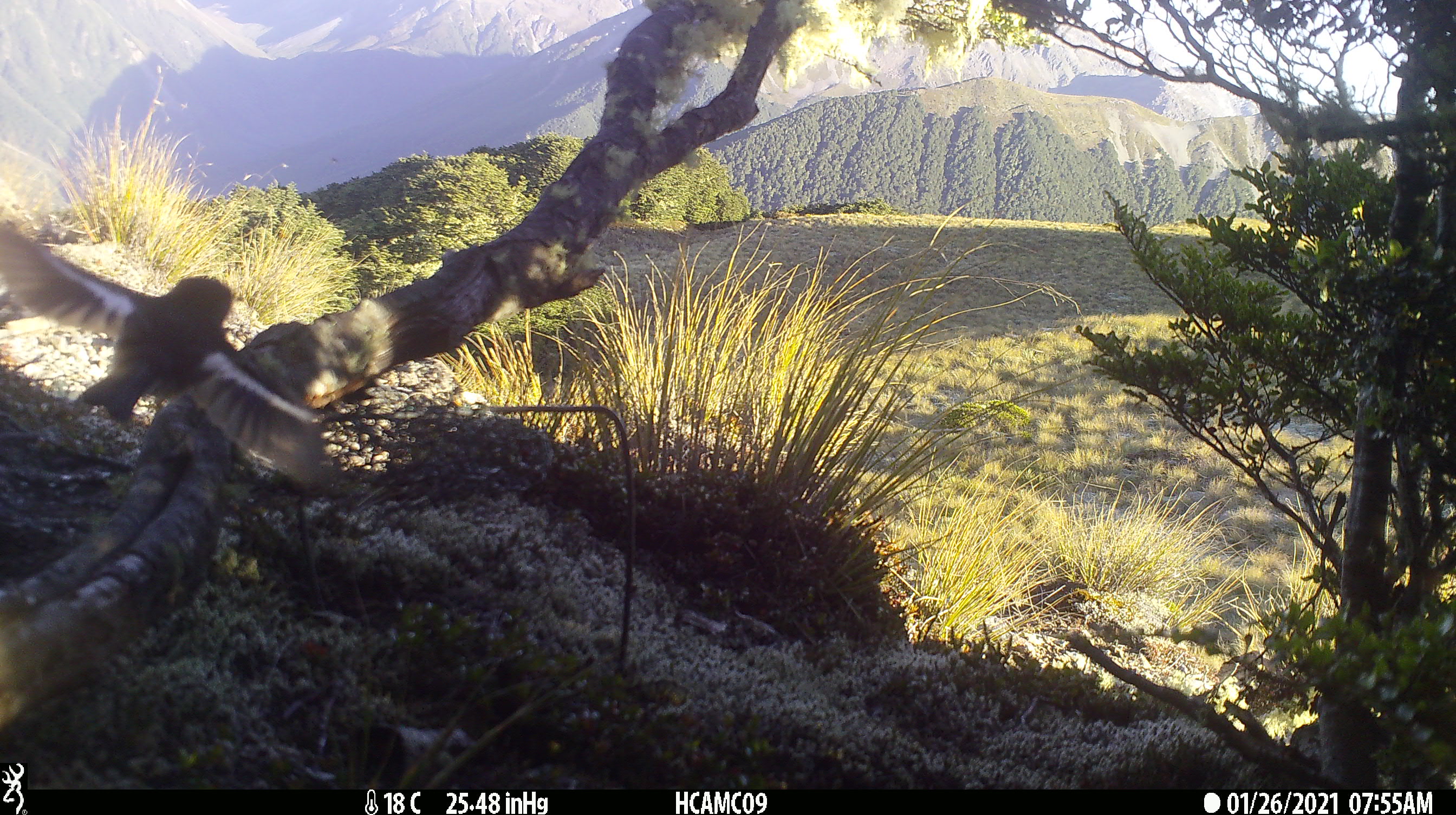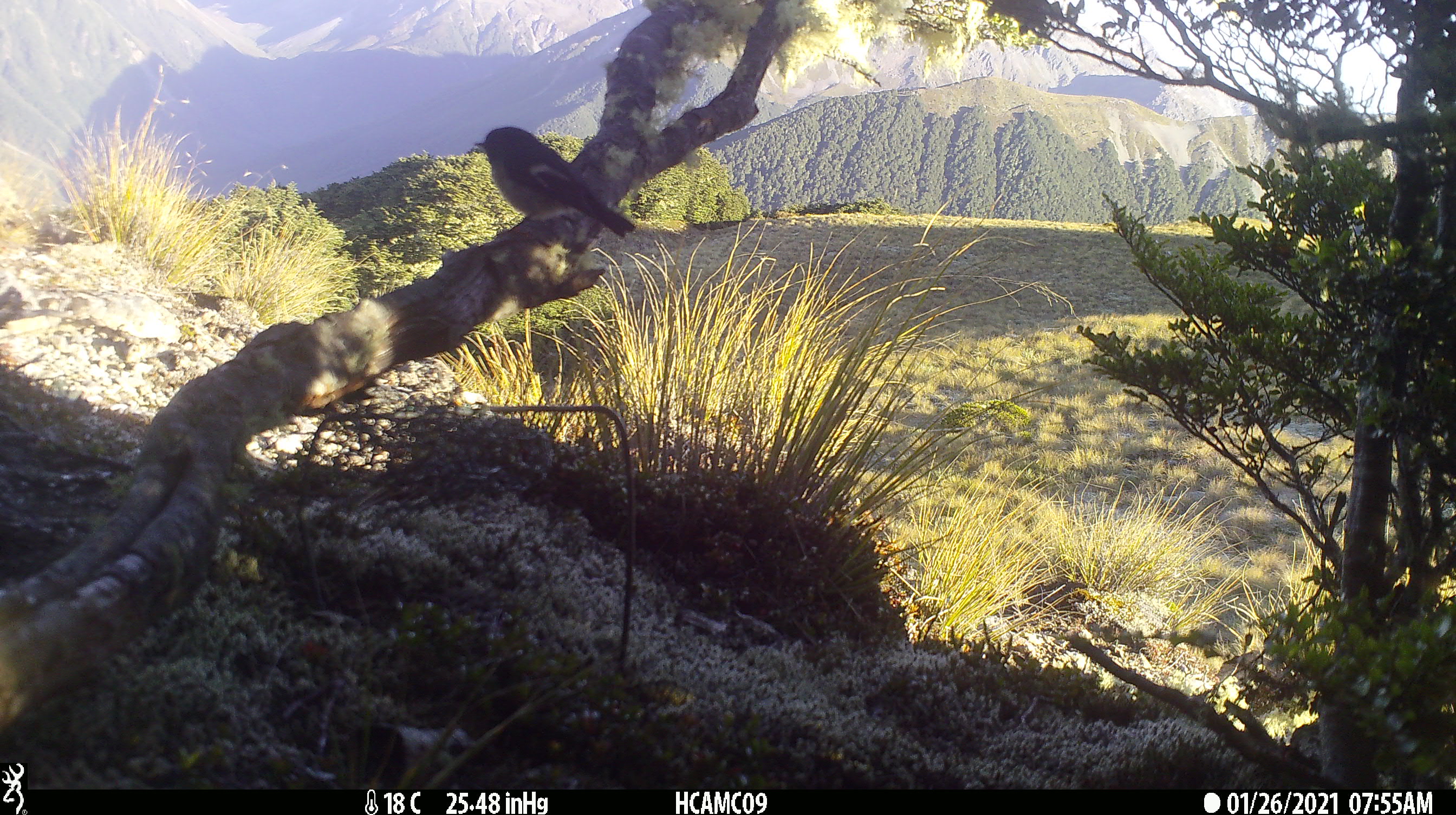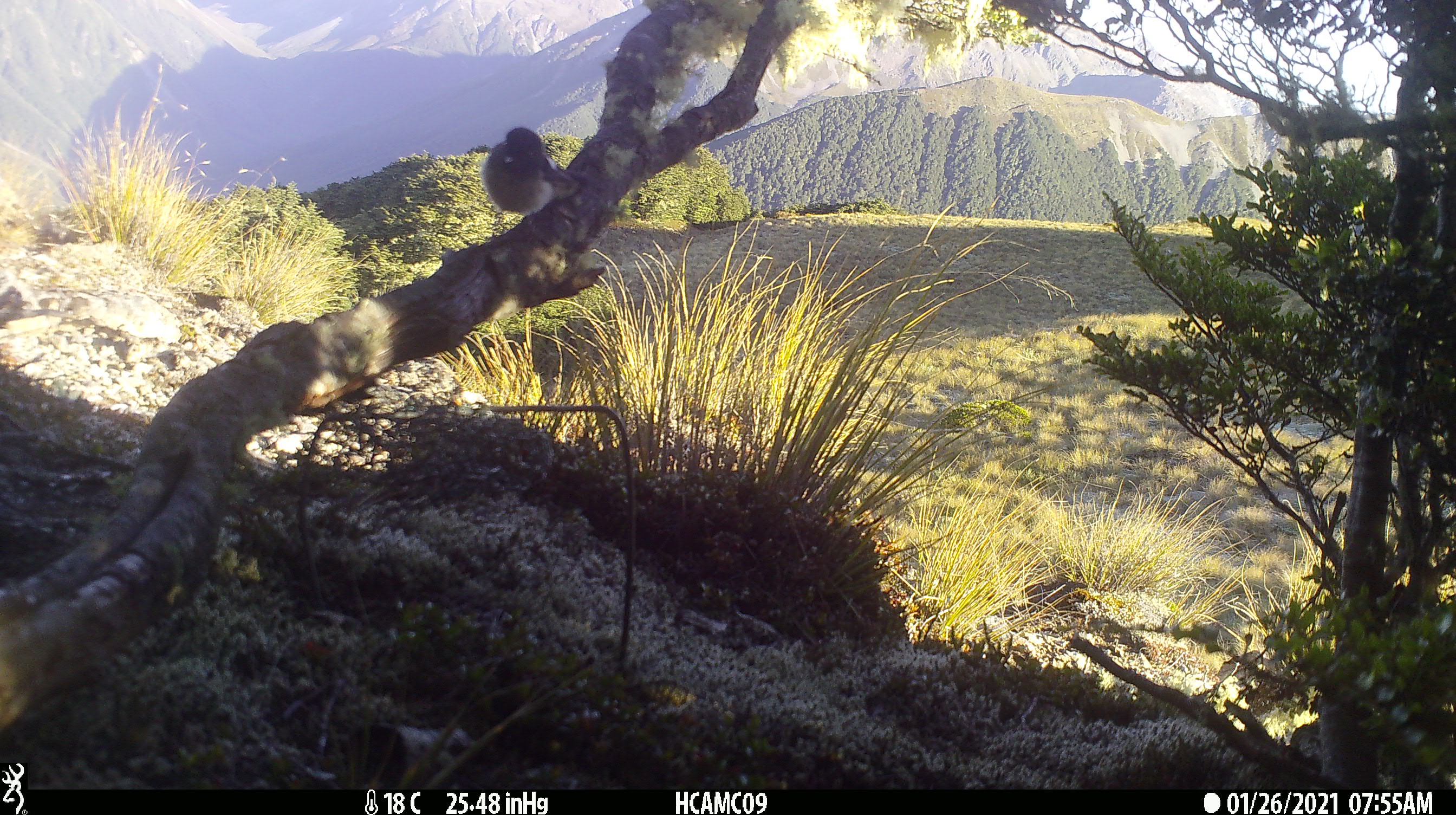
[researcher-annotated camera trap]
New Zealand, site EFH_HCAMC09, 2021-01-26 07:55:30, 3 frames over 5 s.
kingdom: Animalia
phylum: Chordata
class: Aves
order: Passeriformes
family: Petroicidae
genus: Petroica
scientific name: Petroica macrocephala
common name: tomtit